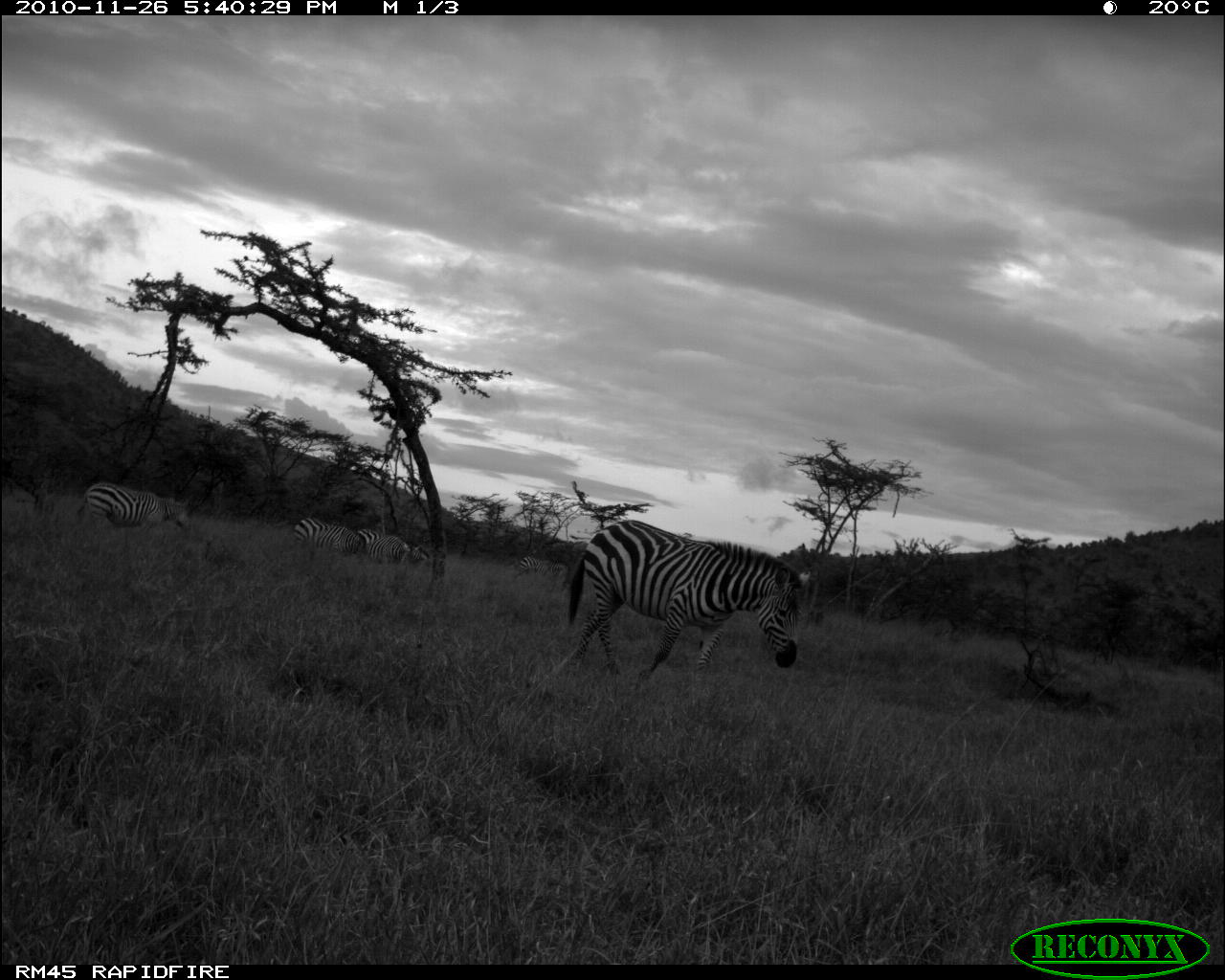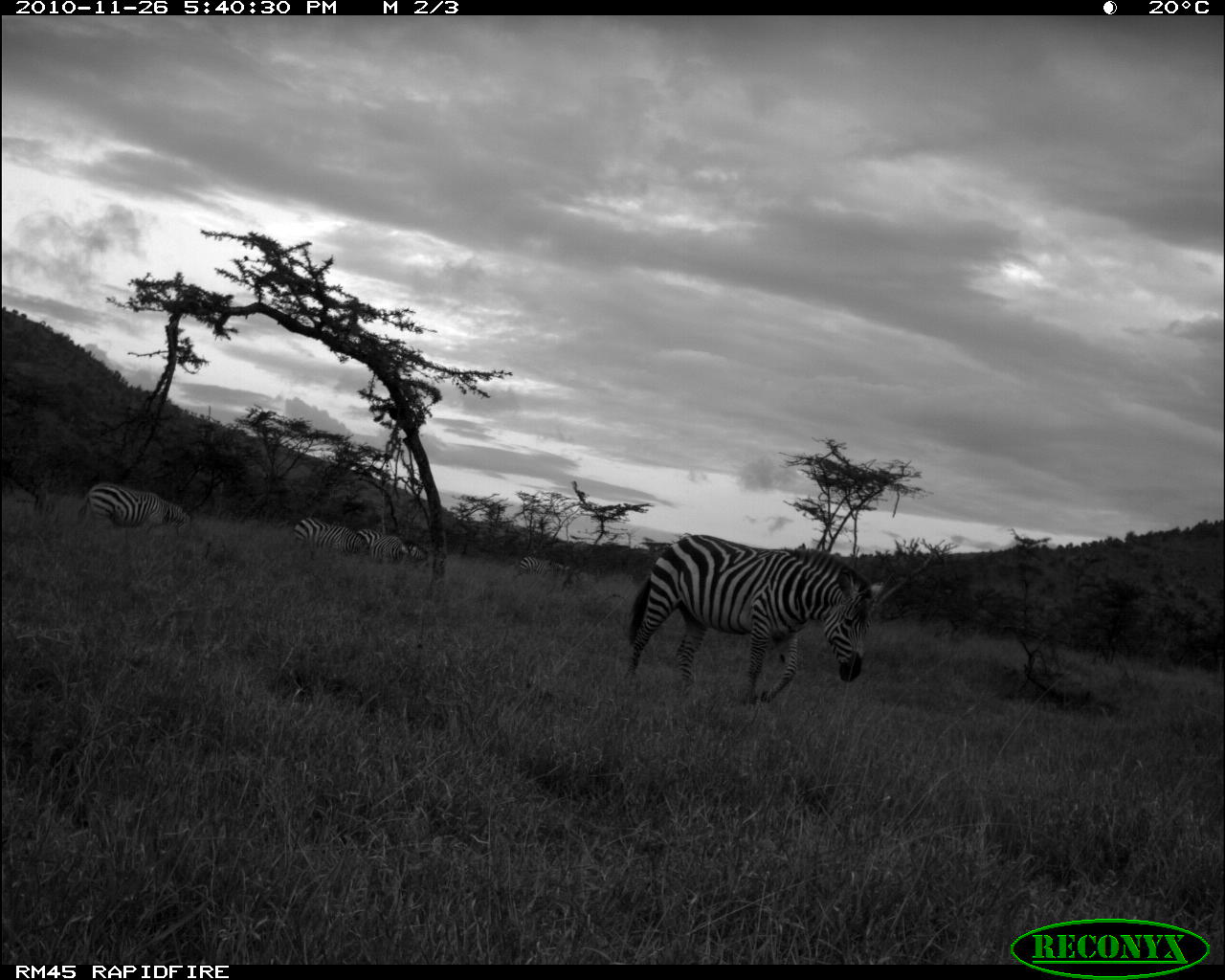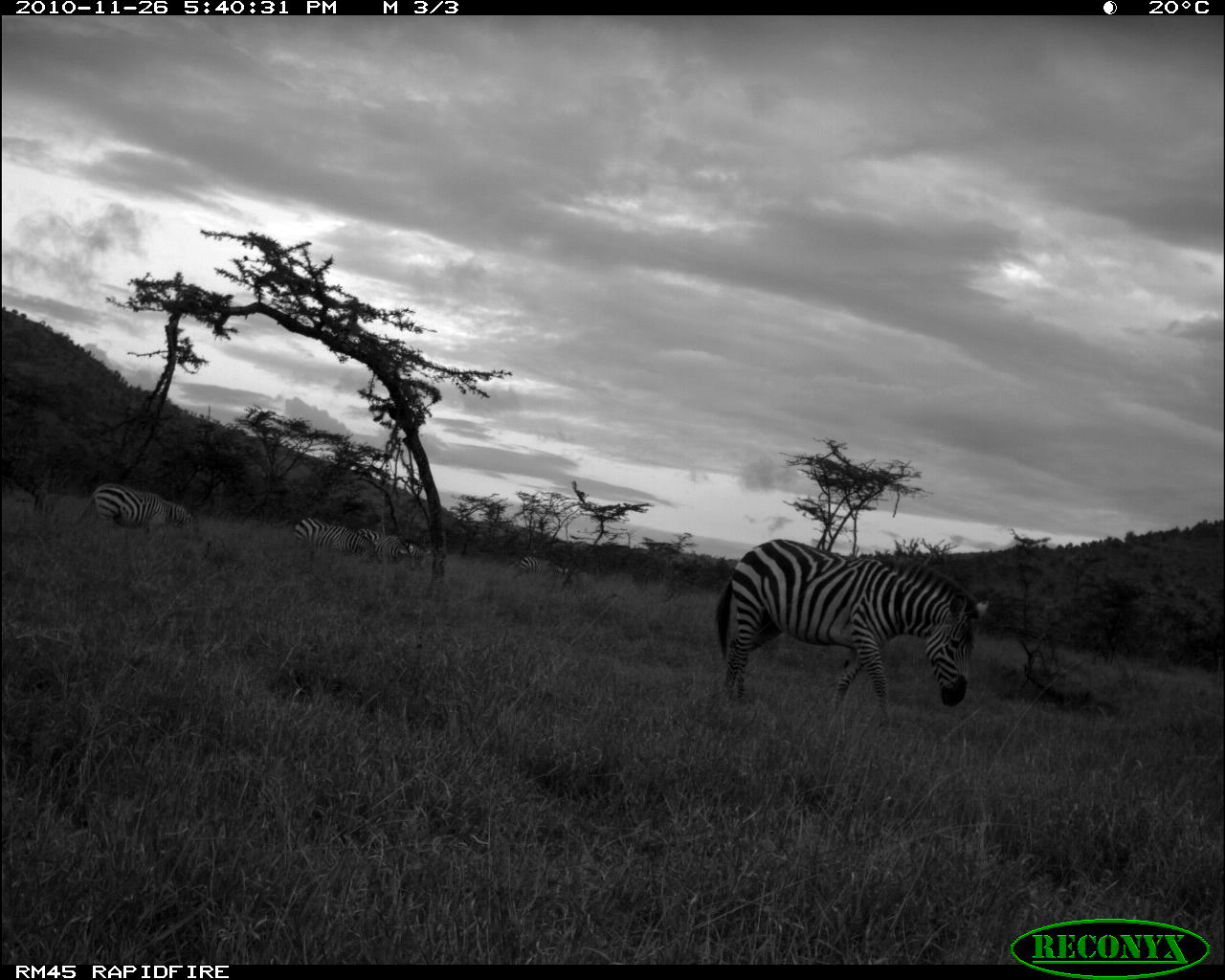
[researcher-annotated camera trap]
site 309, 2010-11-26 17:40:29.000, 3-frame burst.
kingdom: Animalia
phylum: Chordata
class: Mammalia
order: Perissodactyla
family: Equidae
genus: Equus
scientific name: Equus quagga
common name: plains zebra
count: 5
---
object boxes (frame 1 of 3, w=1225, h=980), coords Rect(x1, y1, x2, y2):
equus quagga: Rect(567, 519, 811, 679); Rect(76, 481, 190, 534); Rect(288, 517, 360, 562); Rect(369, 534, 430, 566); Rect(513, 556, 560, 580); Rect(355, 529, 379, 546)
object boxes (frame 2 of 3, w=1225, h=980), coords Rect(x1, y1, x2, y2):
equus quagga: Rect(622, 534, 884, 706); Rect(77, 482, 191, 536); Rect(291, 517, 369, 561); Rect(371, 535, 428, 564); Rect(514, 555, 570, 578); Rect(356, 527, 384, 546)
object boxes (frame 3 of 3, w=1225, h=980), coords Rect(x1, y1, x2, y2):
equus quagga: Rect(715, 538, 989, 723); Rect(77, 482, 191, 539); Rect(292, 516, 371, 559); Rect(374, 534, 420, 563); Rect(514, 556, 569, 578); Rect(357, 528, 384, 542)